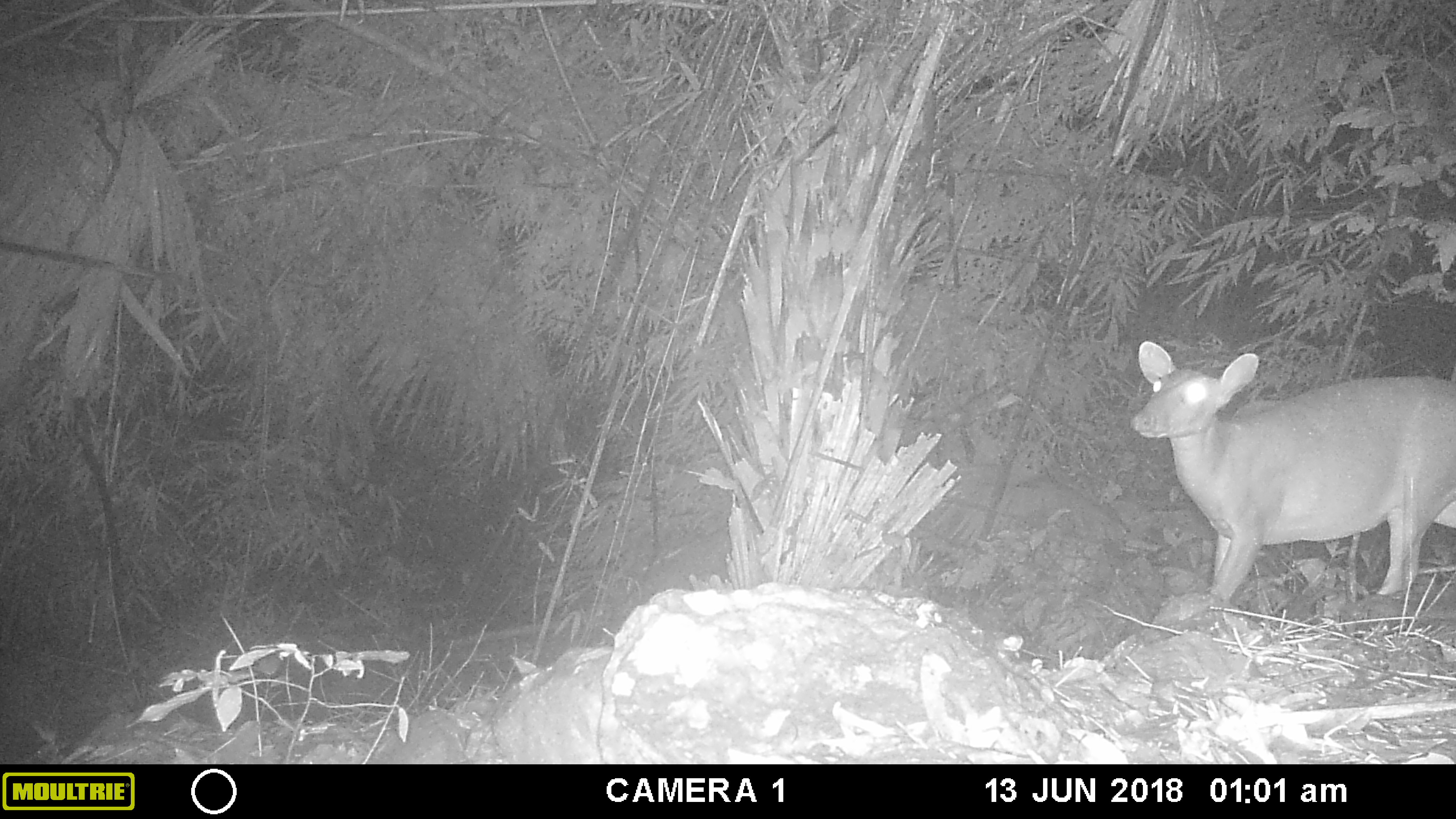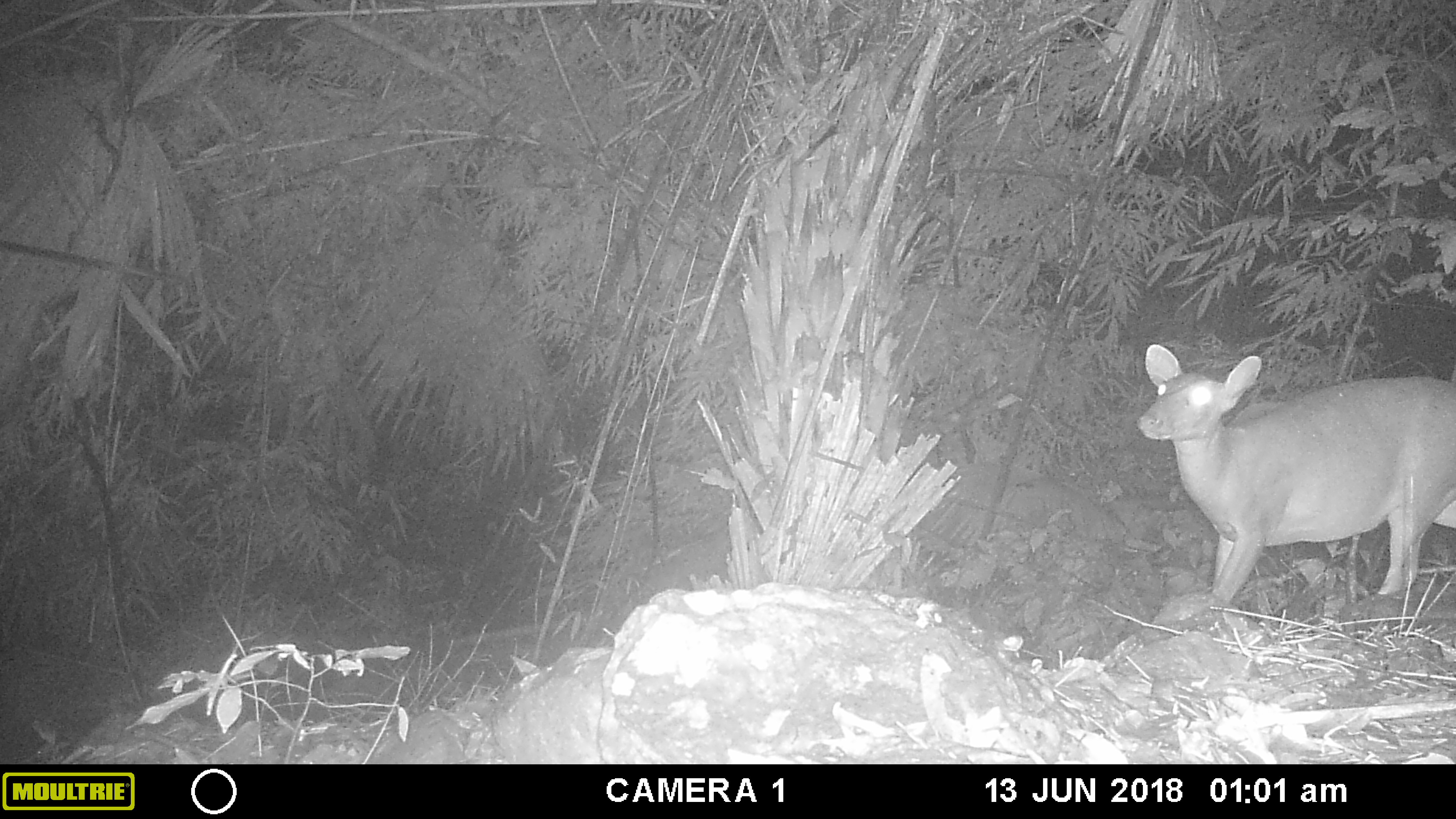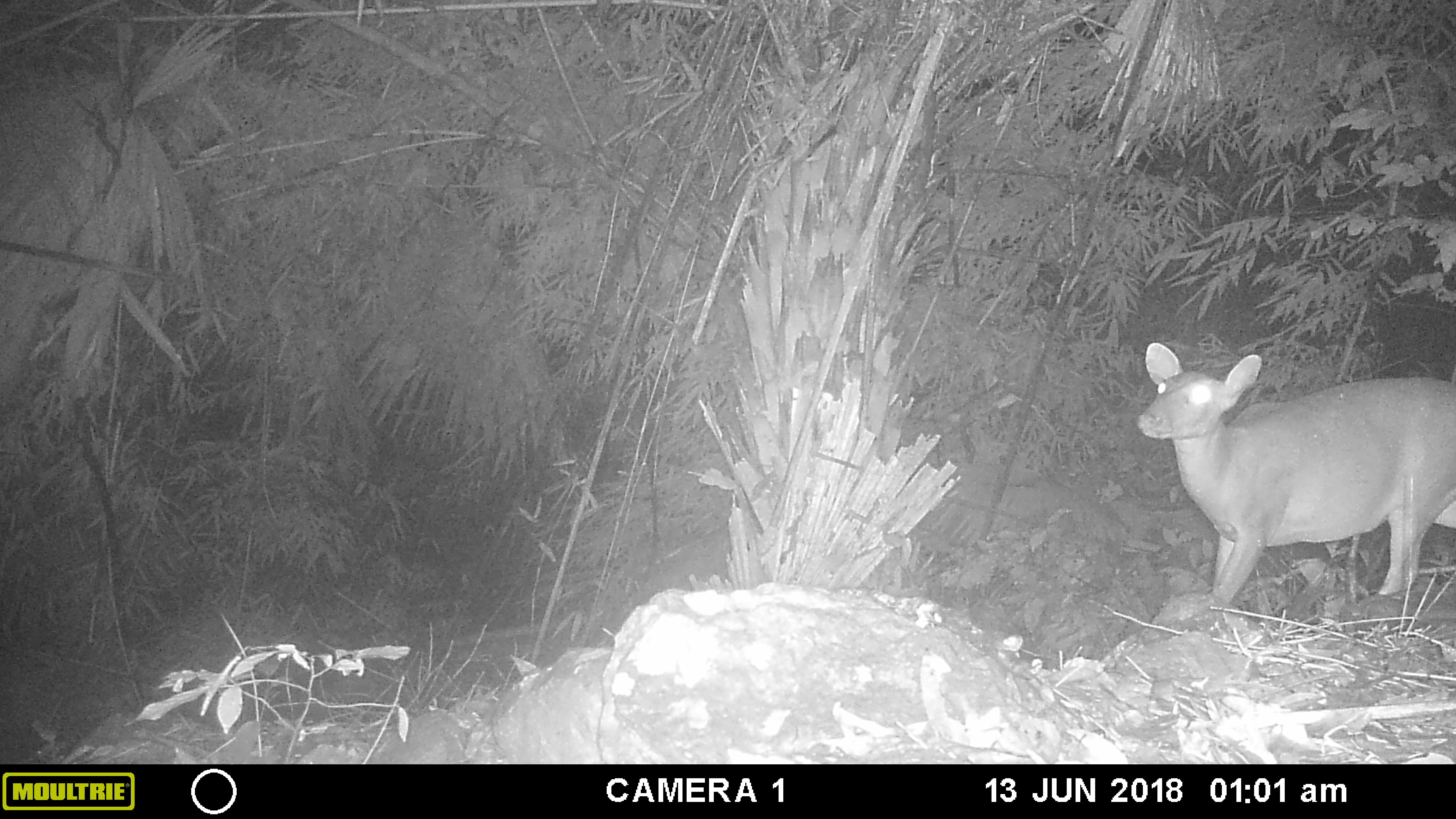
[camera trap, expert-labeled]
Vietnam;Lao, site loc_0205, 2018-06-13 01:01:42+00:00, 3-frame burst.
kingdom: Animalia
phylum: Chordata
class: Mammalia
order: Artiodactyla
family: Cervidae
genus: Muntiacus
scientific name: Muntiacus vuquangensis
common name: large-antlered muntjac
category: large antlered muntjac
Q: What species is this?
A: Large antlered muntjac (large-antlered muntjac) (Muntiacus vuquangensis).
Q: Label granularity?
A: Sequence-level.